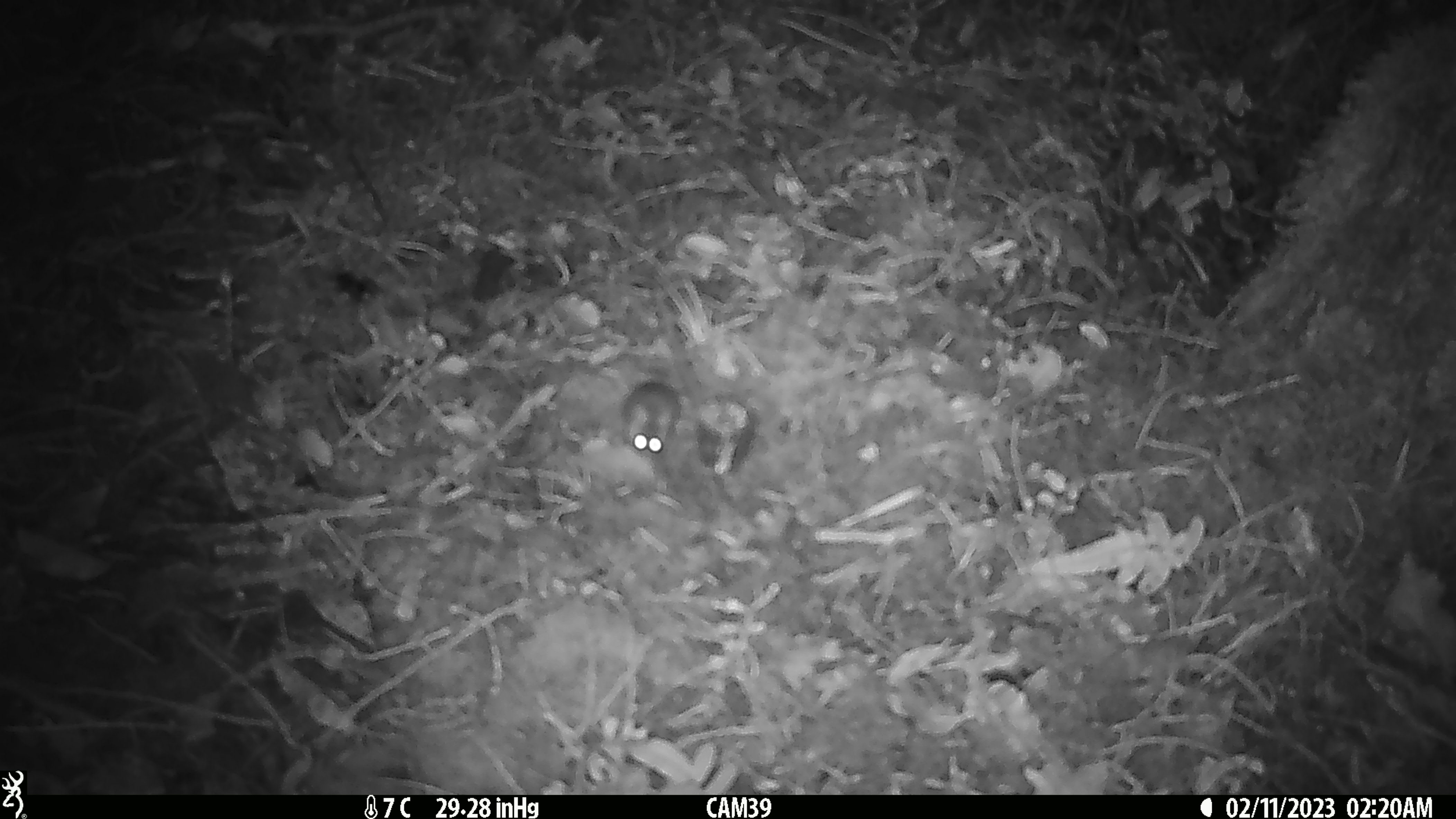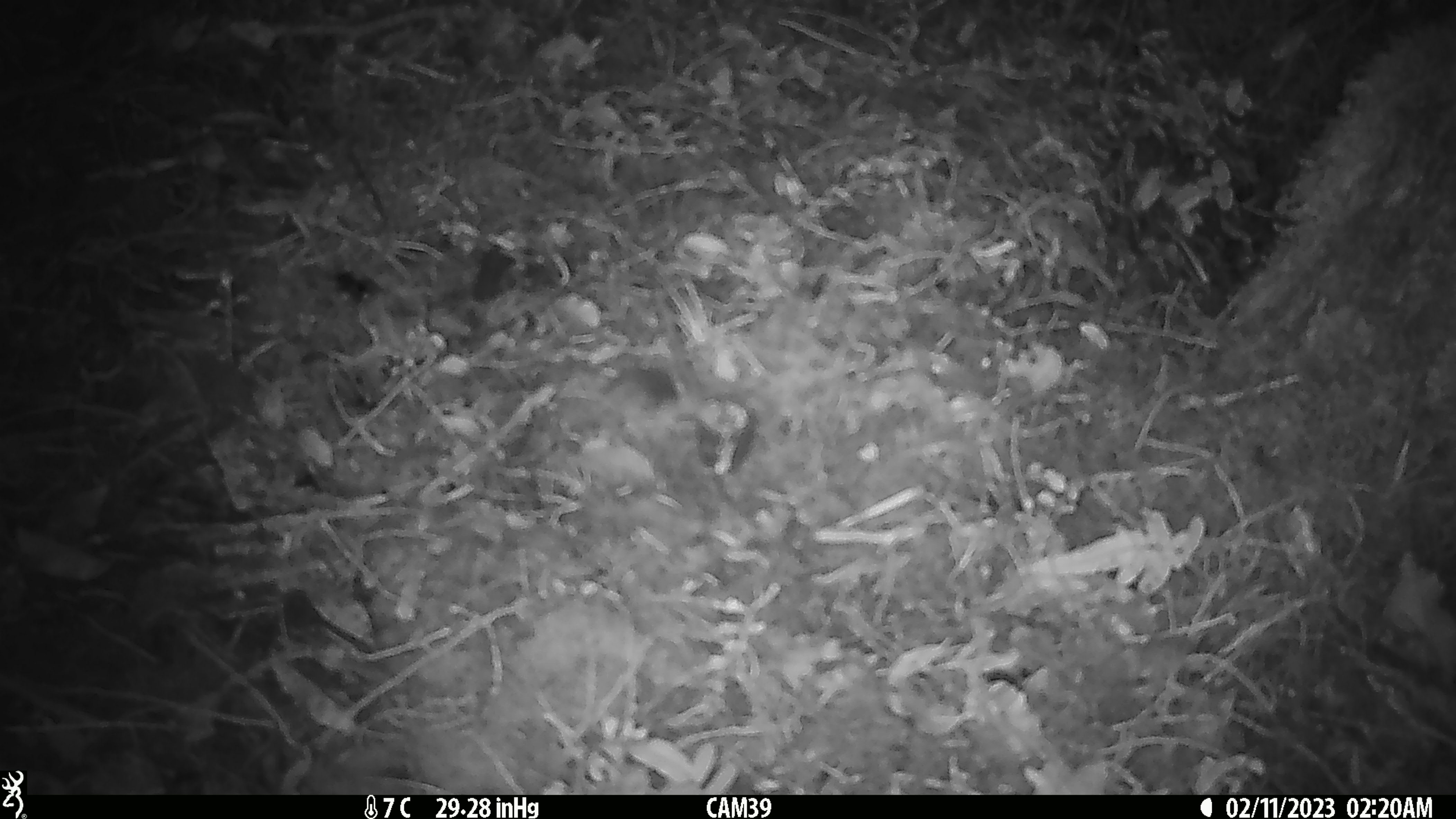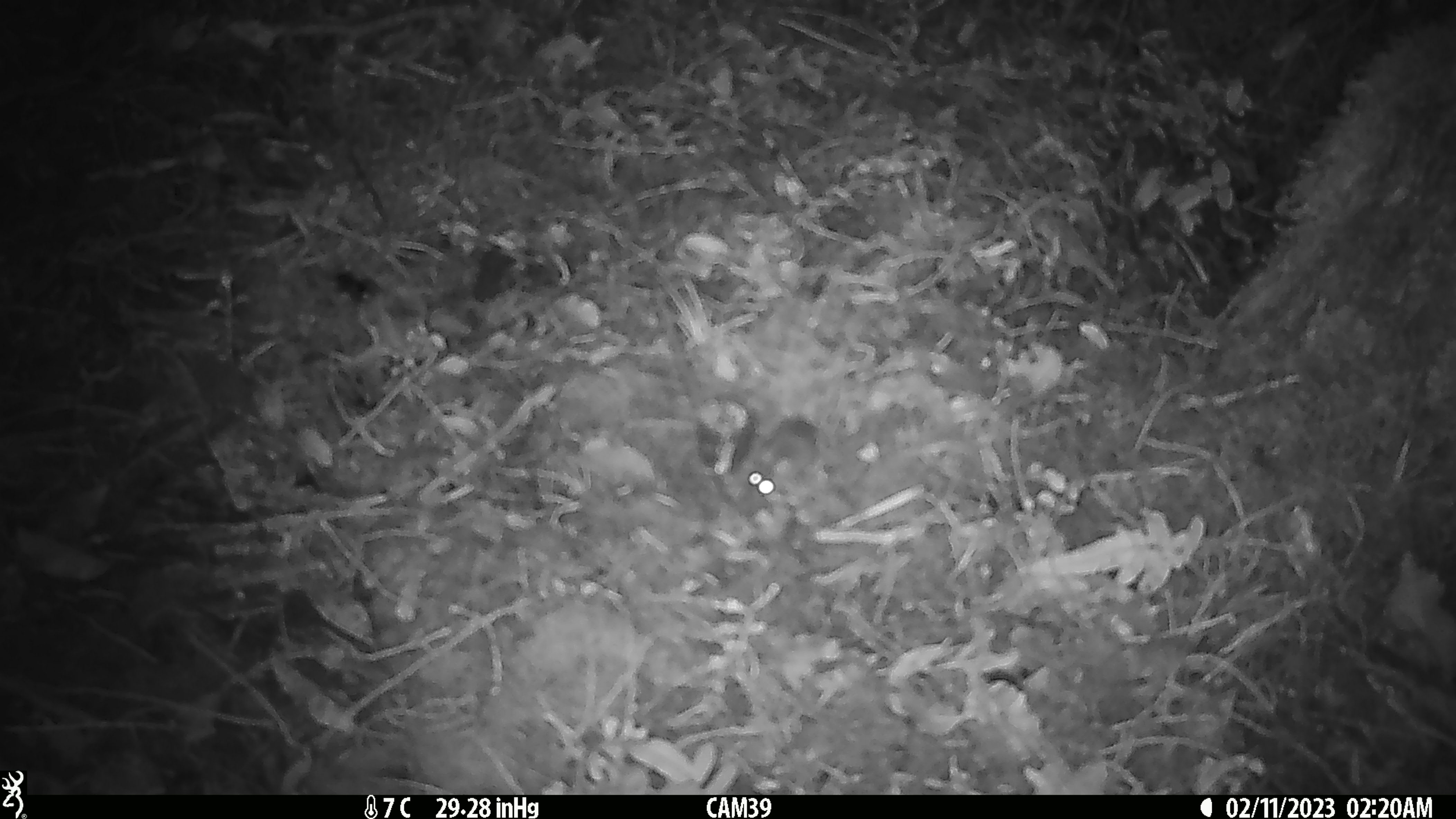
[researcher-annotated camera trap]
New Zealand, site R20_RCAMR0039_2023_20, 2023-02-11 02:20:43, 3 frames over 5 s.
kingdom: Animalia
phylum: Chordata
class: Mammalia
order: Rodentia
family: Muridae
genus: Mus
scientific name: Mus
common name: mouse